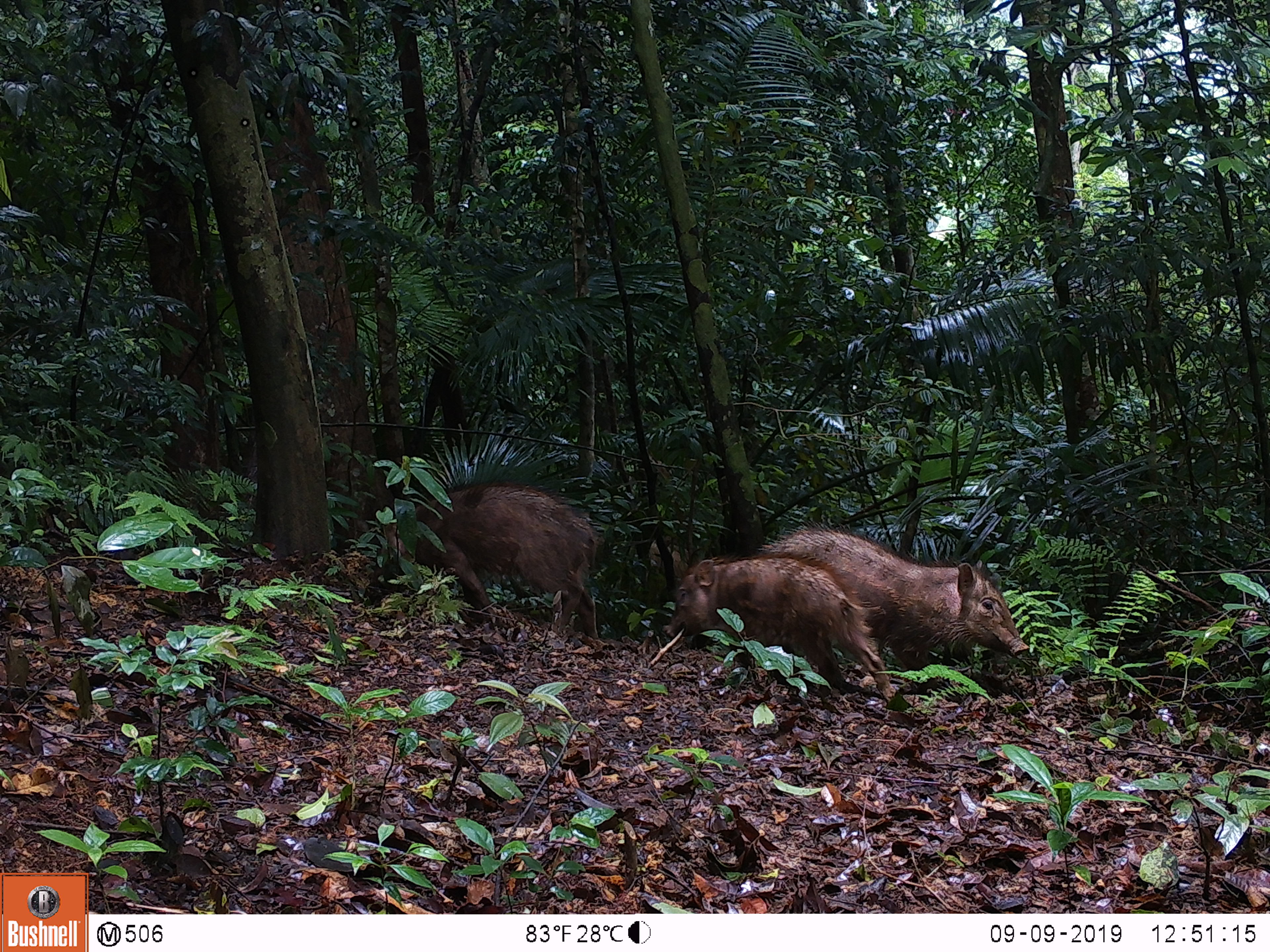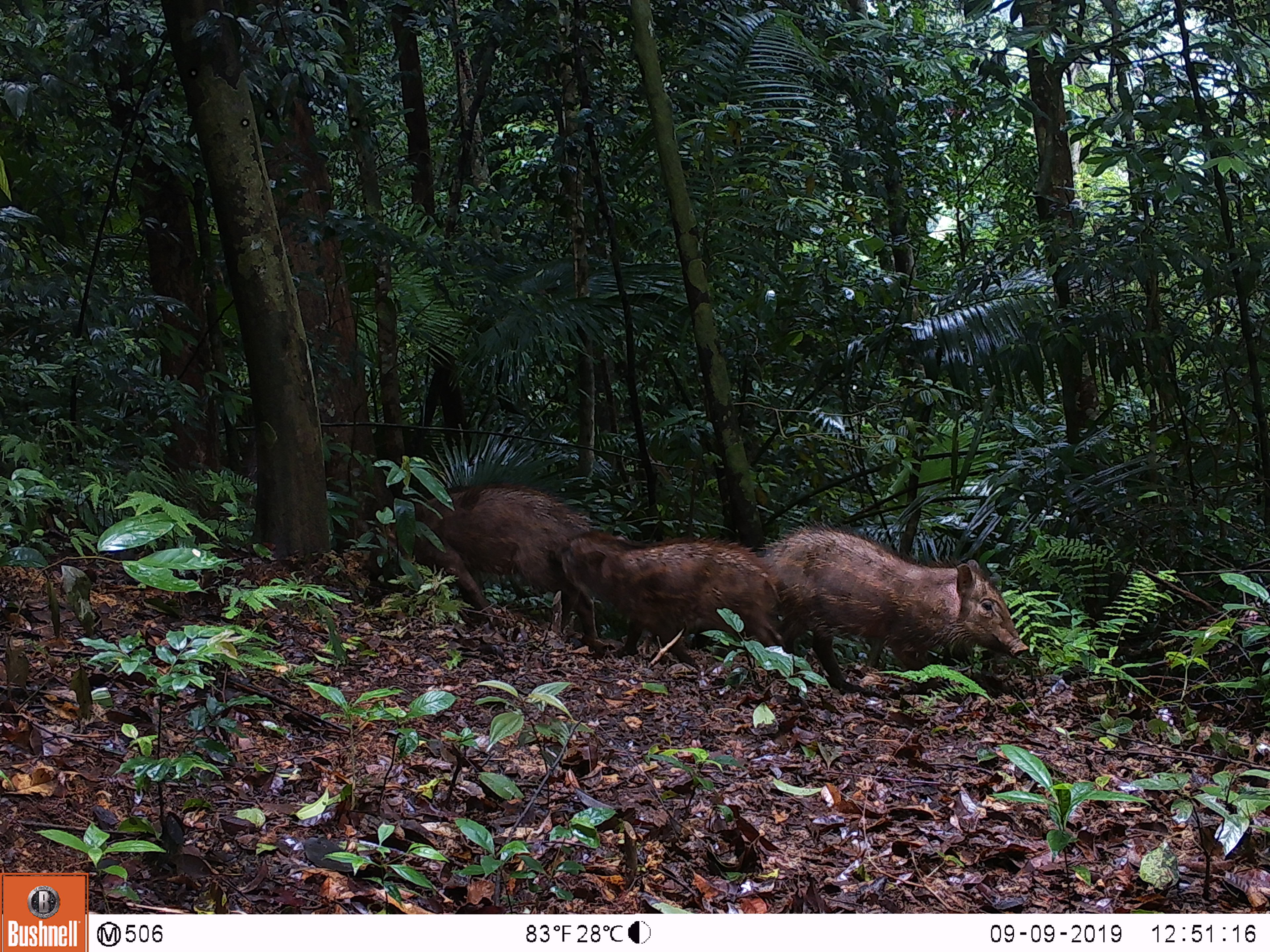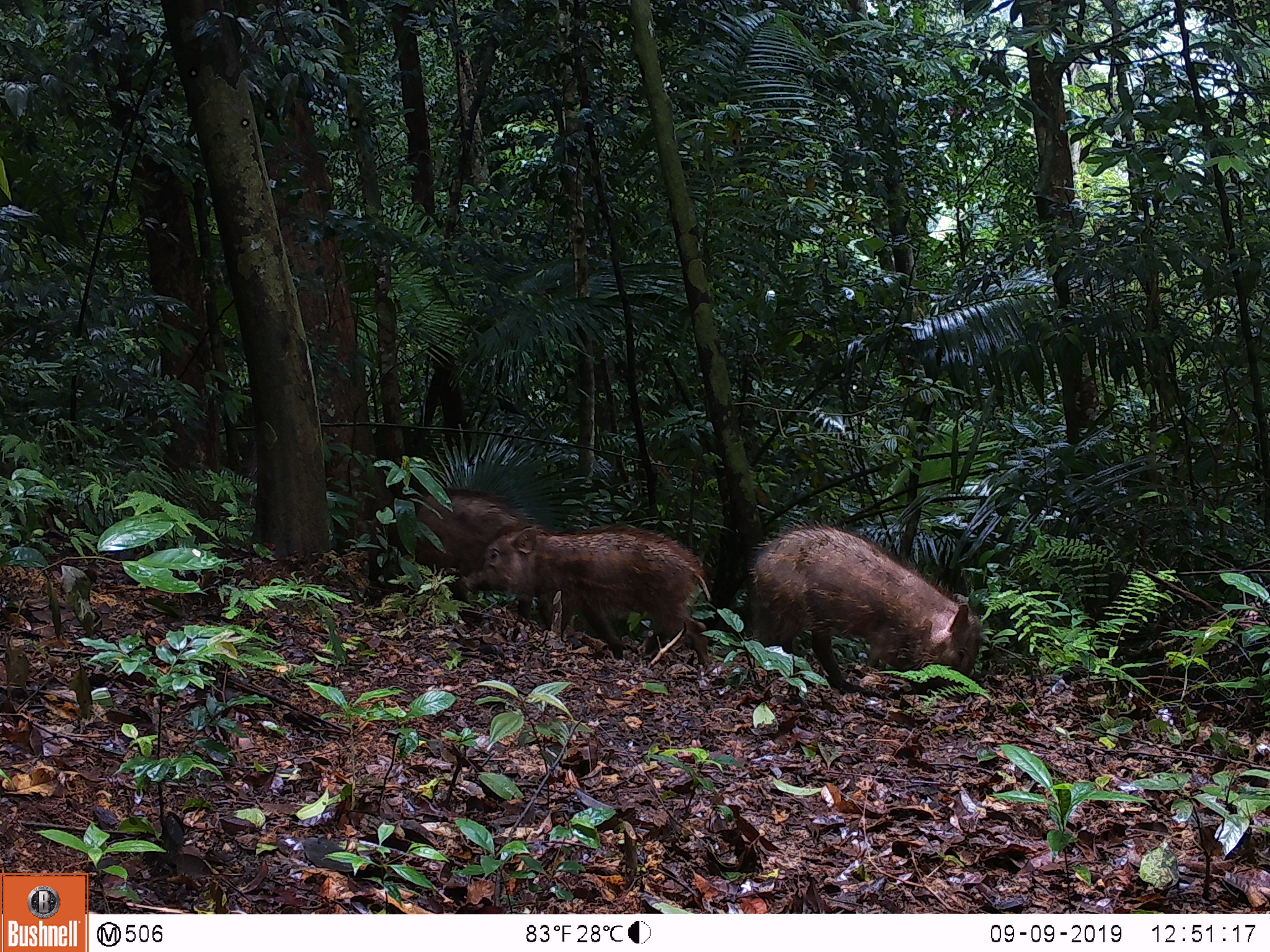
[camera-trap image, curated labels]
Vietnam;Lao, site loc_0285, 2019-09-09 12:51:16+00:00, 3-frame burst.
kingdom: Animalia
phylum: Chordata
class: Mammalia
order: Artiodactyla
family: Suidae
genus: Sus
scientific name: Sus scrofa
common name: eurasian wild pig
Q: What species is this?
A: Eurasian wild pig (Sus scrofa).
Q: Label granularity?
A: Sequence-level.